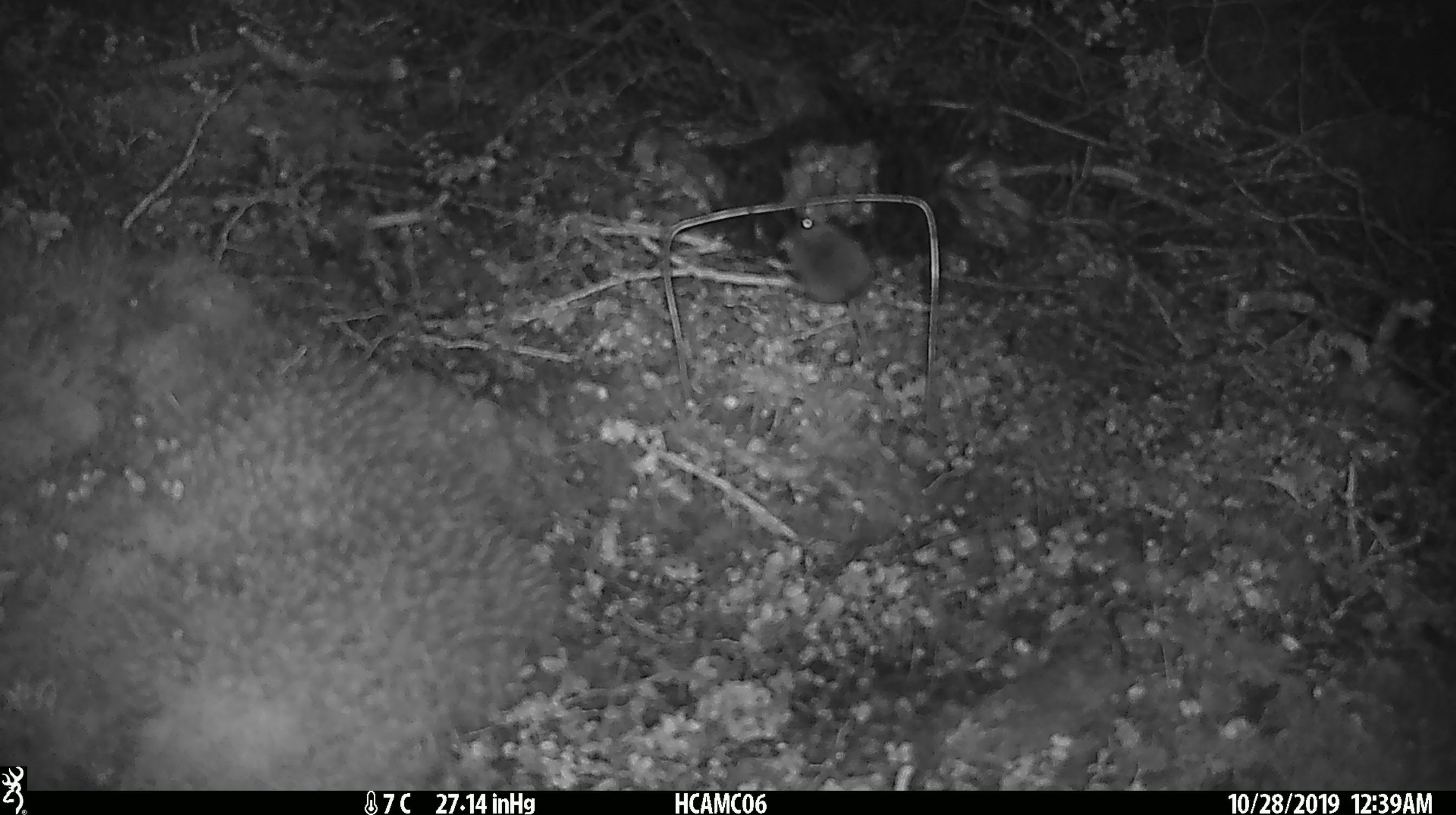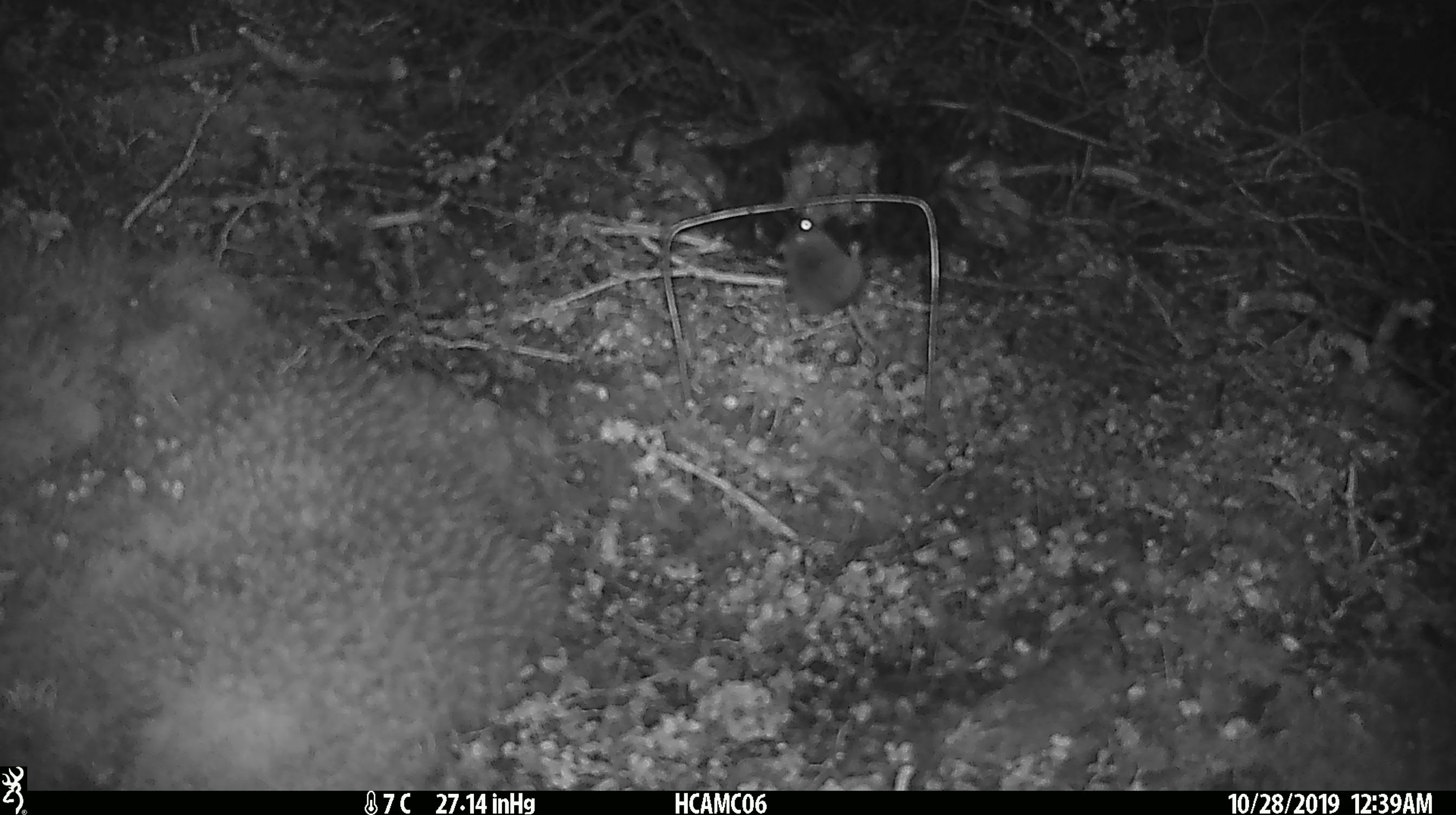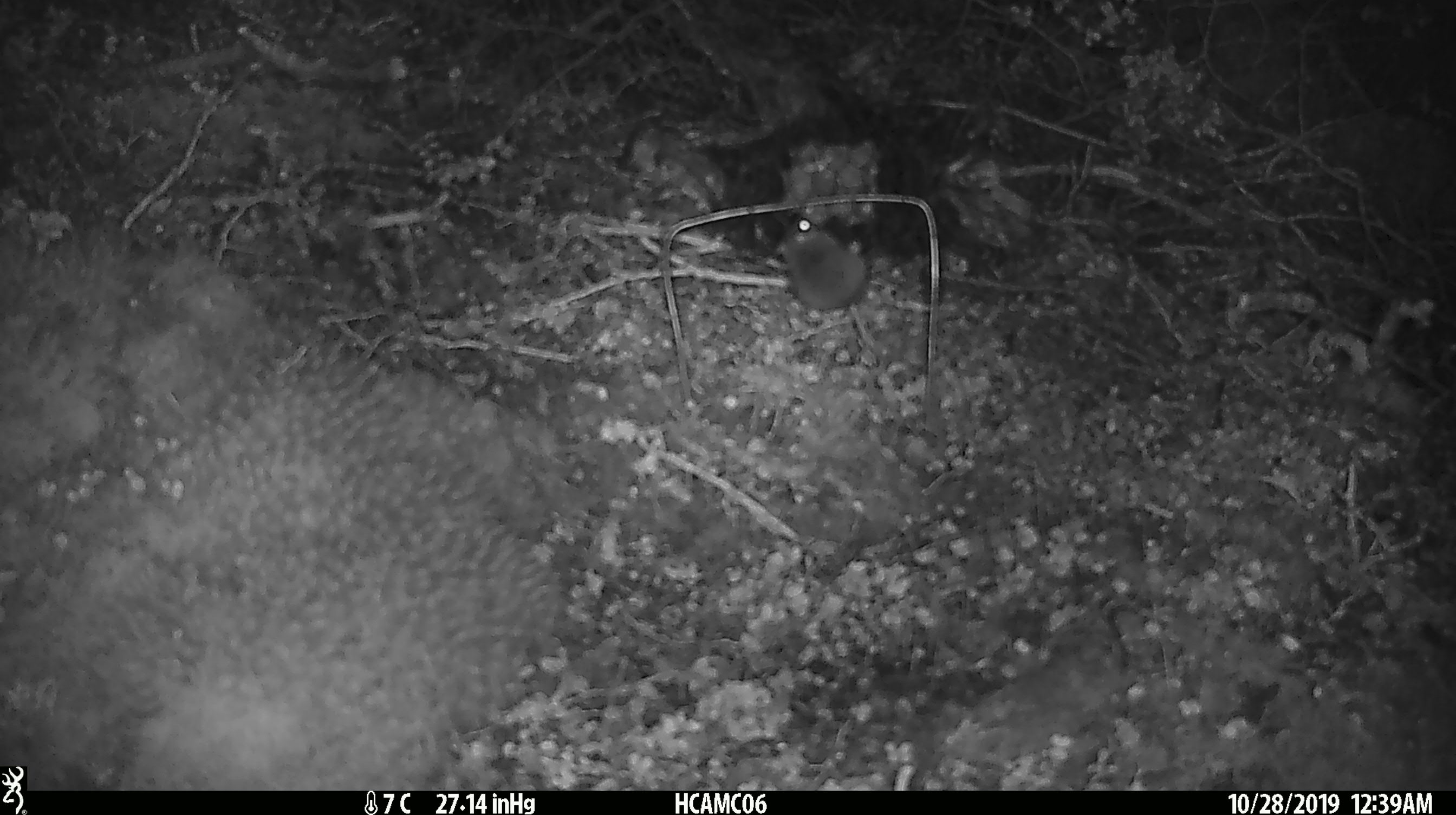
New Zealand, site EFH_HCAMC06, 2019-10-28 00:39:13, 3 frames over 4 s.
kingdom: Animalia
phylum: Chordata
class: Mammalia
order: Rodentia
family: Muridae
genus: Mus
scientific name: Mus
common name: mouse